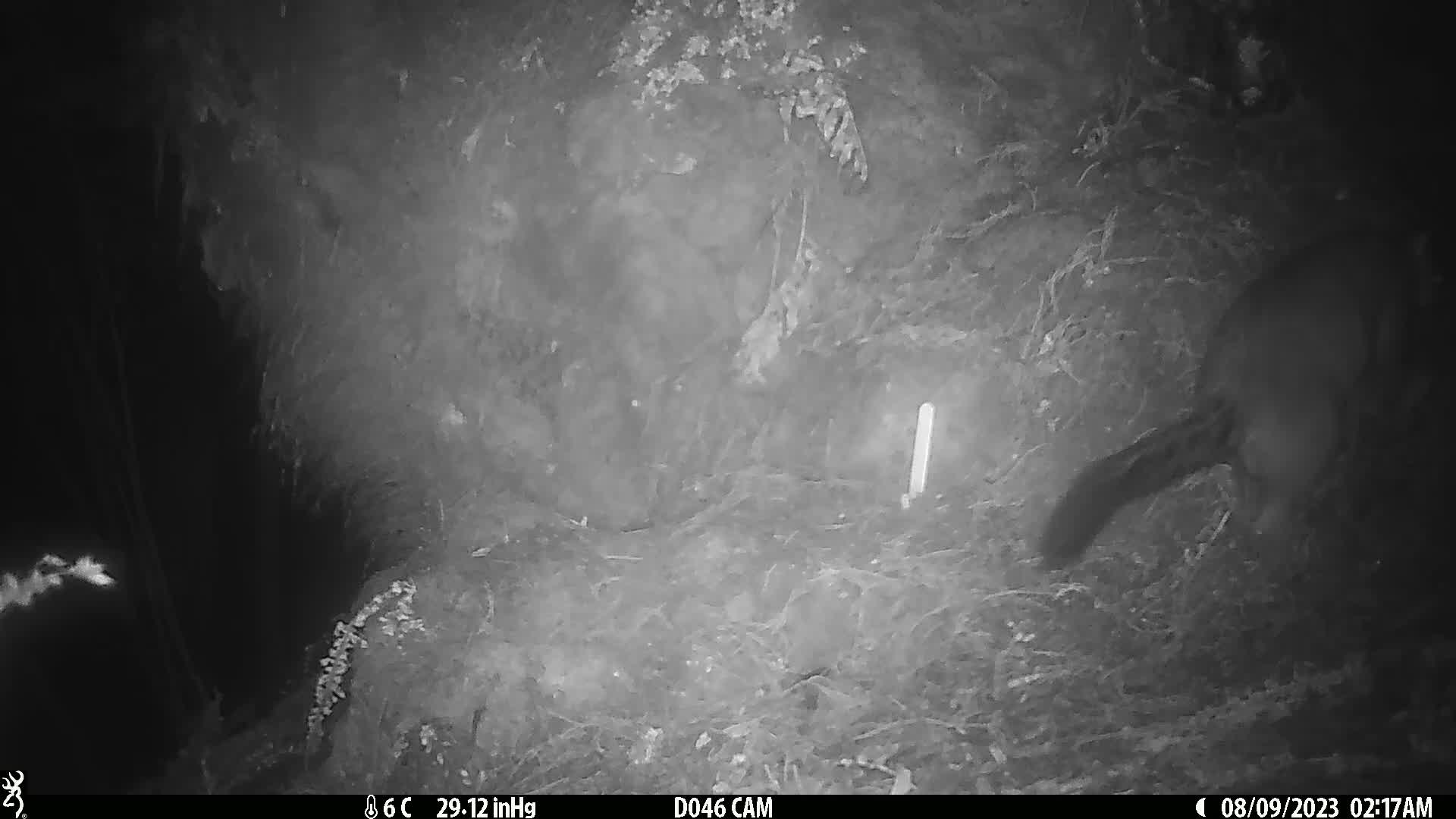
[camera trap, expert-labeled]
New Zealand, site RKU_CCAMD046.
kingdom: Animalia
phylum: Chordata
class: Mammalia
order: Diprotodontia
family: Phalangeridae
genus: Trichosurus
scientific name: Trichosurus vulpecula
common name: common brushtail possum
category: possum